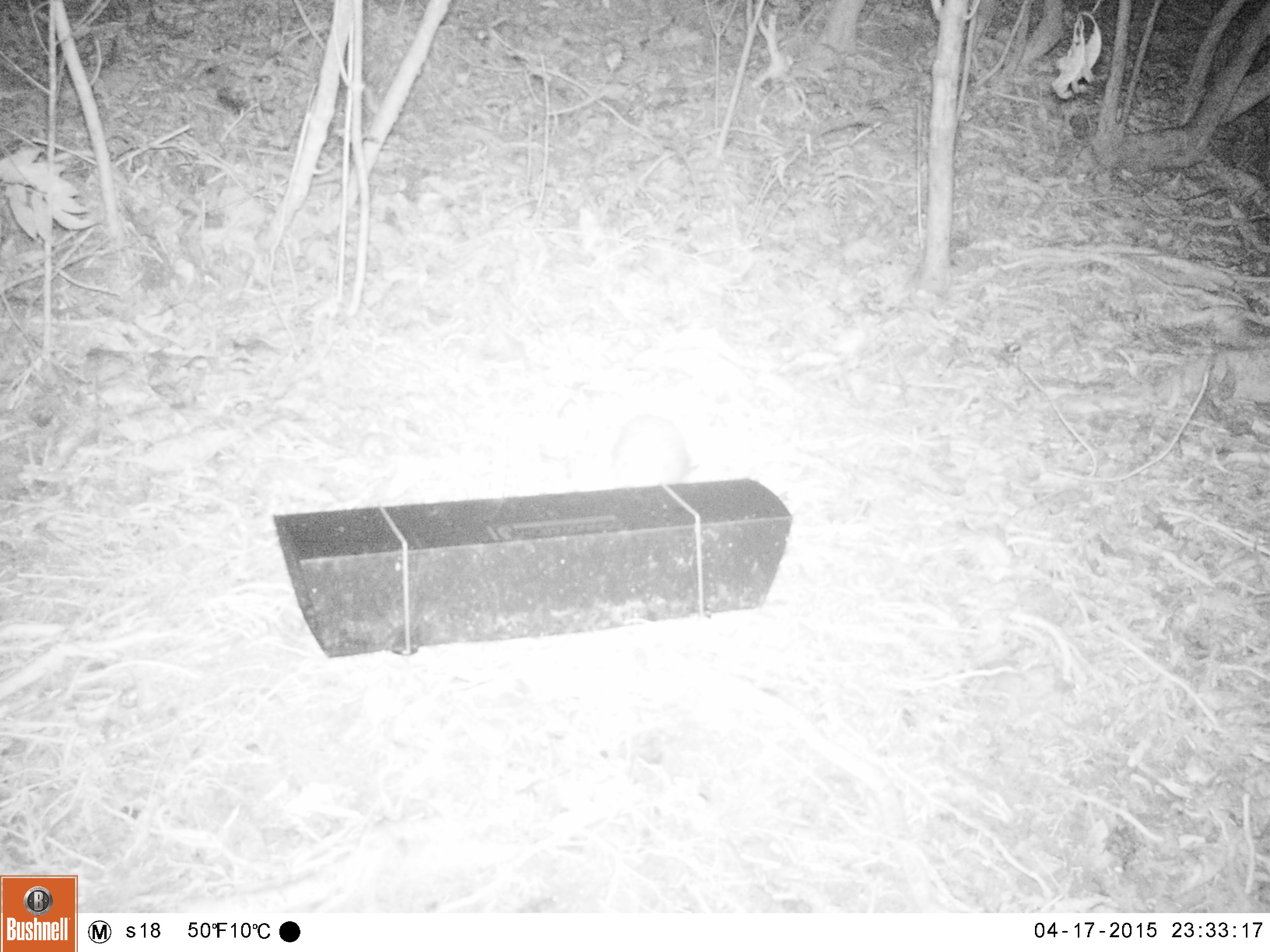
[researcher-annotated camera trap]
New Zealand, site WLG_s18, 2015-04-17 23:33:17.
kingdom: Animalia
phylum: Chordata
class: Mammalia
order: Eulipotyphla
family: Erinaceidae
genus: Erinaceus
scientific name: Erinaceus europaeus europaeus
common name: european hedgehog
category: hedgehog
Hedgehog (european hedgehog) (Erinaceus europaeus europaeus).